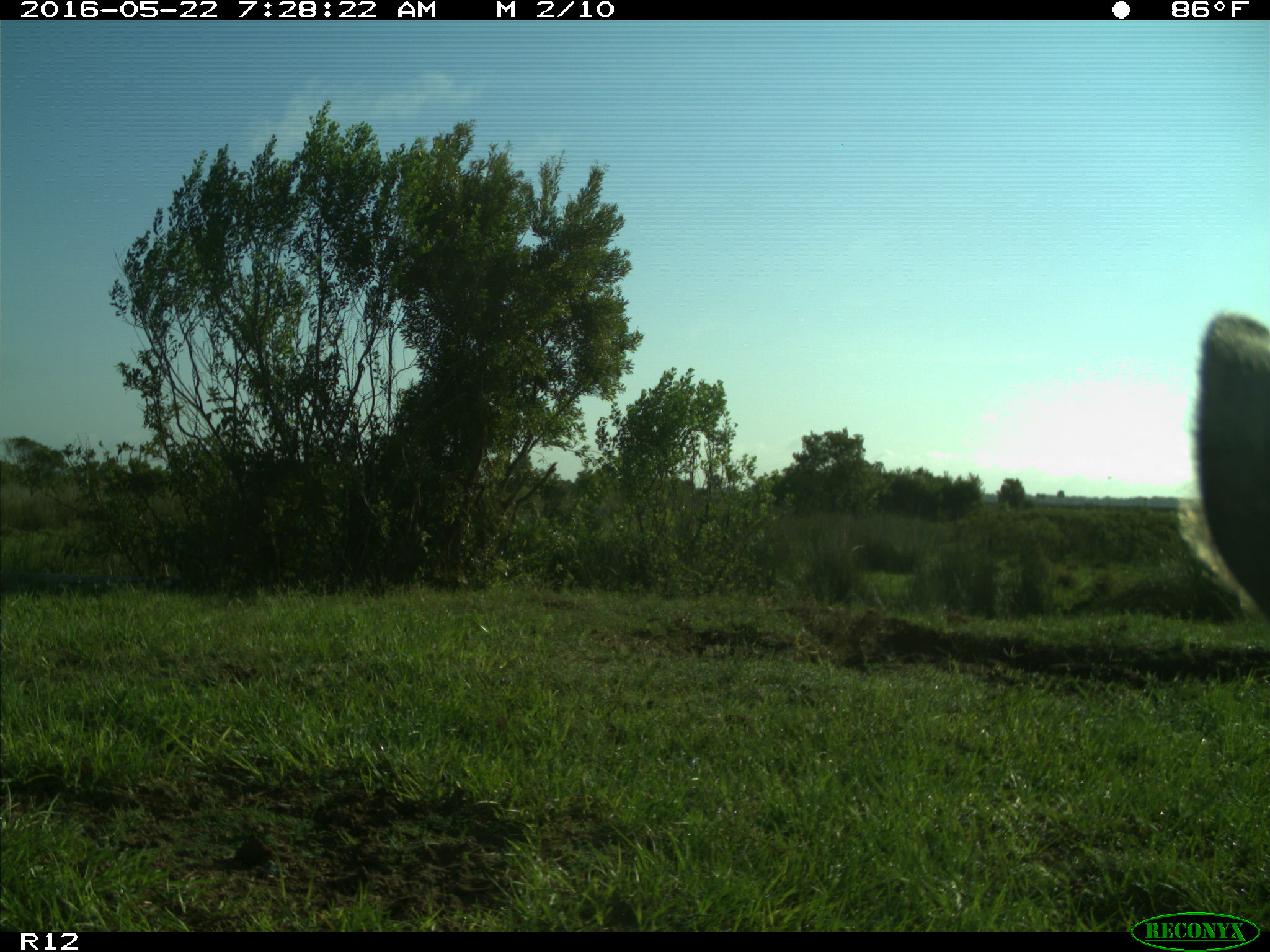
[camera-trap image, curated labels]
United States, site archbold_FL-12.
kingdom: Animalia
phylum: Chordata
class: Mammalia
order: Artiodactyla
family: Bovidae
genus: Bos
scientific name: Bos taurus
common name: domestic cow